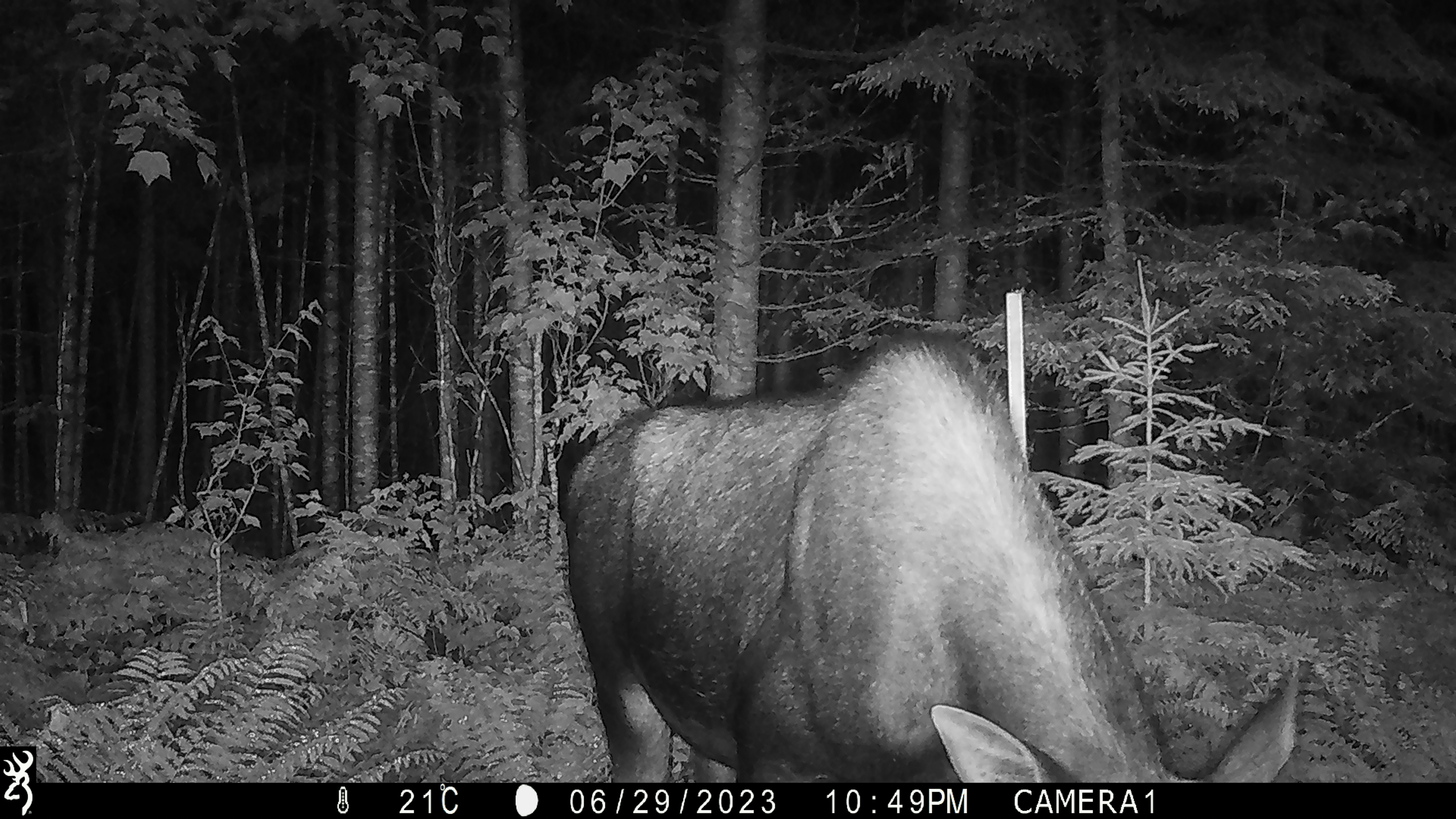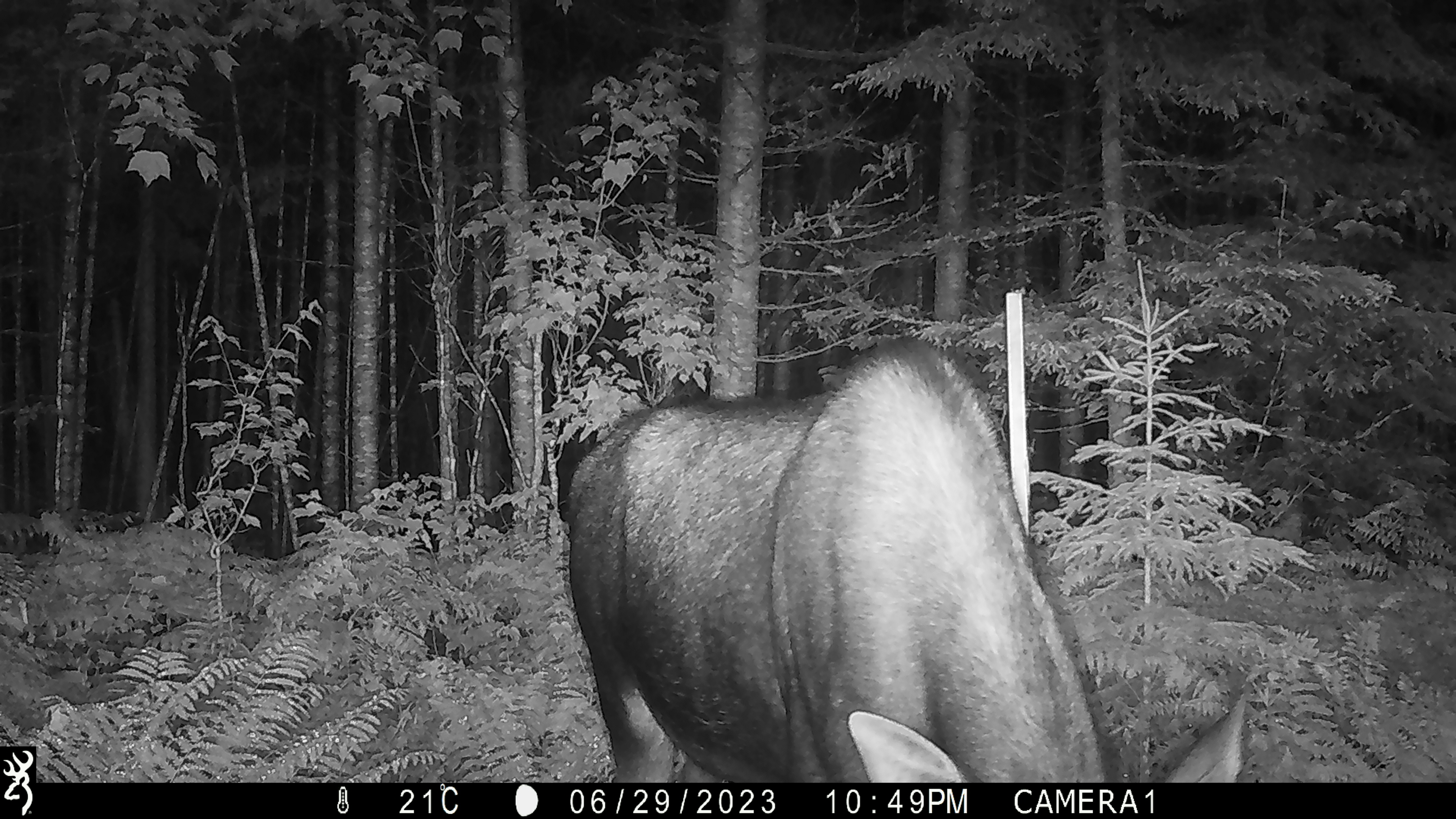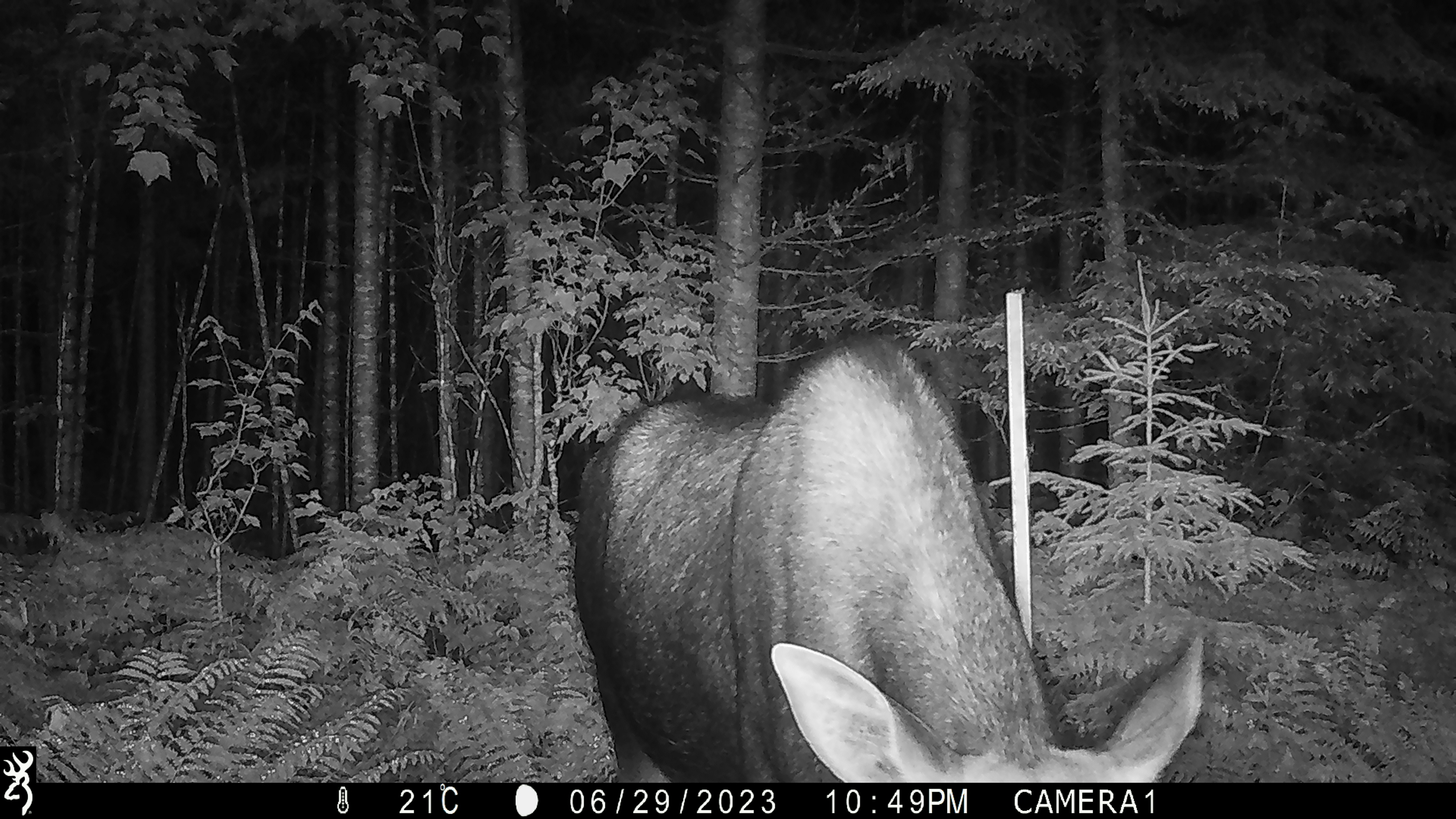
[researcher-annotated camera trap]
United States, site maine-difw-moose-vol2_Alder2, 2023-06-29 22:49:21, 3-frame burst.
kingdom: Animalia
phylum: Chordata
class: Mammalia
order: Artiodactyla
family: Cervidae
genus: Alces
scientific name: Alces alces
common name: moose